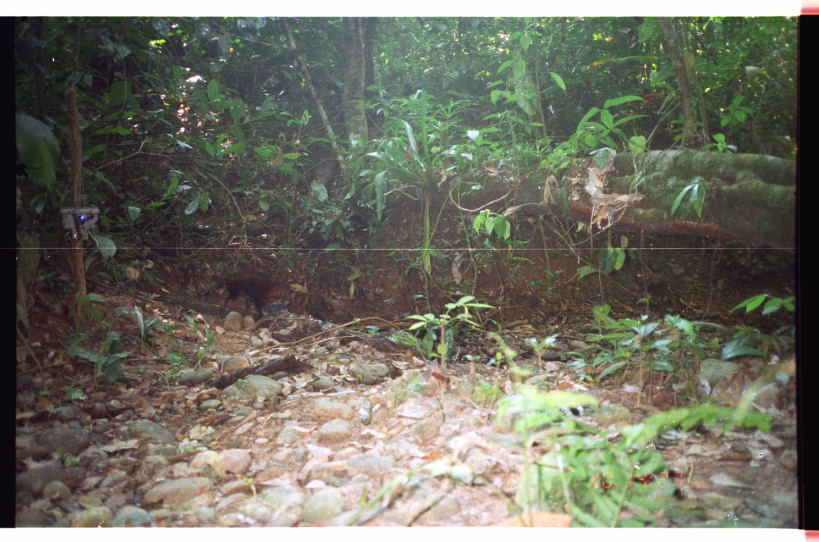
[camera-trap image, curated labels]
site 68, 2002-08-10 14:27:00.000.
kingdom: Animalia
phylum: Chordata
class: Mammalia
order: Carnivora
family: Procyonidae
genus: Nasua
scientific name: Nasua nasua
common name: south american coati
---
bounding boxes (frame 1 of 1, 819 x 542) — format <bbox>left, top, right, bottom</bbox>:
nasua nasua: <bbox>226, 272, 314, 320</bbox>